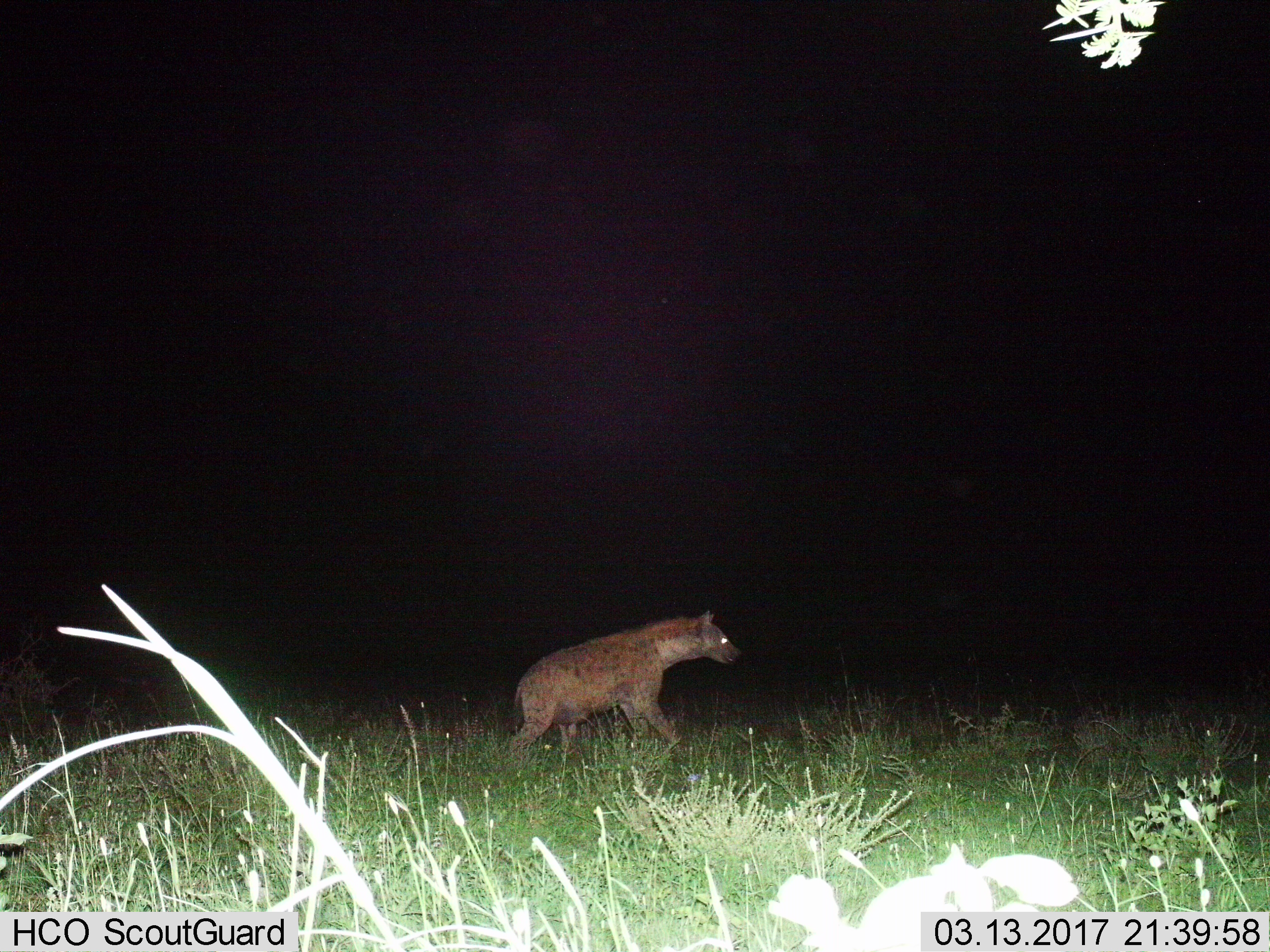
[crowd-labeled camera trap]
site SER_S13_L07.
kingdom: Animalia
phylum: Chordata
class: Mammalia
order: Carnivora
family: Hyaenidae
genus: Crocuta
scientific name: Crocuta crocuta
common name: spotted hyena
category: hyenaspotted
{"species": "hyenaspotted (spotted hyena) (Crocuta crocuta)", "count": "1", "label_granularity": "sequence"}